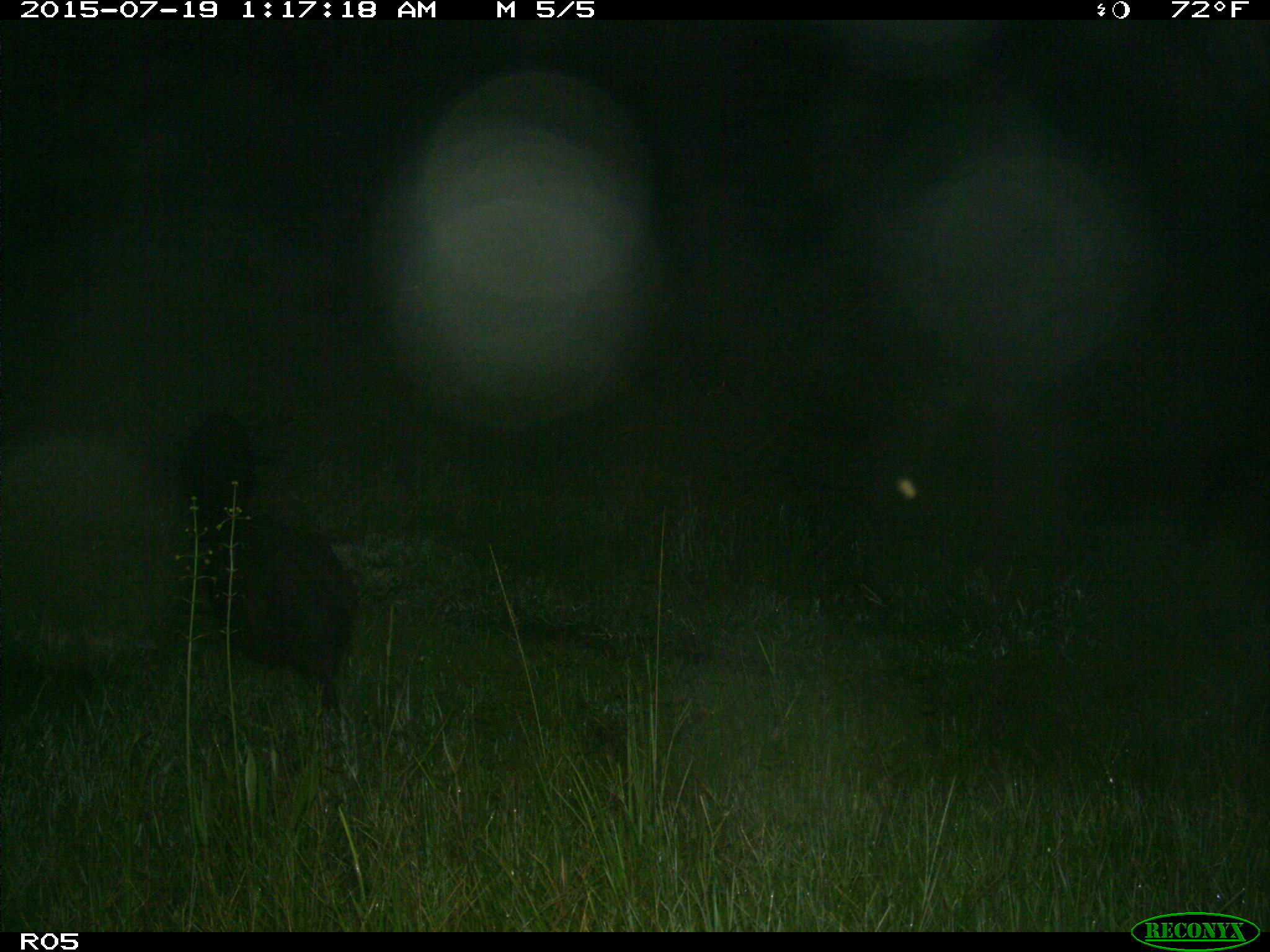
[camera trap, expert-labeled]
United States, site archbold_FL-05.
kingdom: Animalia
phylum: Chordata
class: Mammalia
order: Artiodactyla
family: Suidae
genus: Sus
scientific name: Sus scrofa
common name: wild boar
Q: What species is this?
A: Sus scrofa (wild boar).